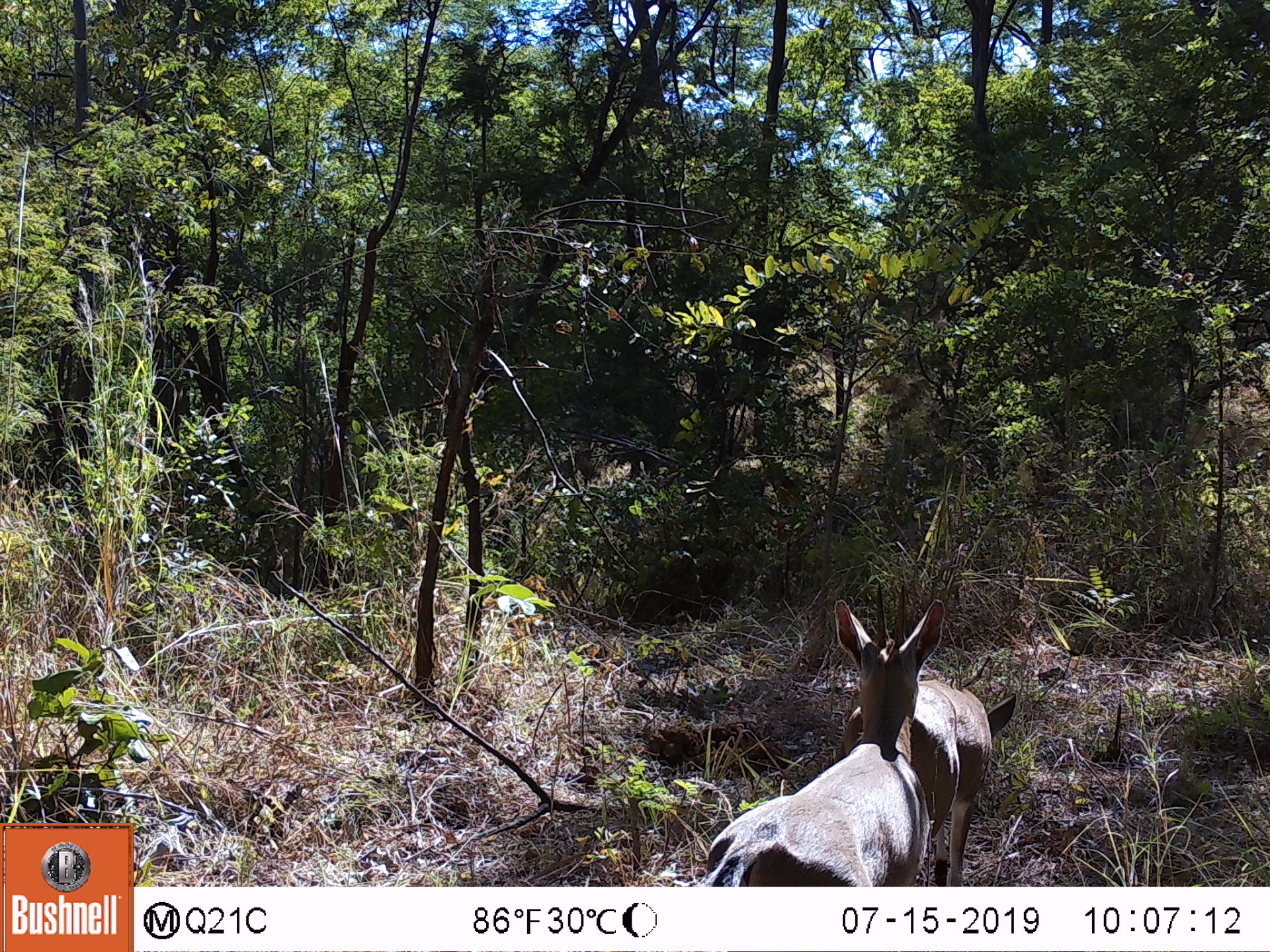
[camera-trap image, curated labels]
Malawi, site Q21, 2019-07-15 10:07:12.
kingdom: Animalia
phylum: Chordata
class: Mammalia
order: Artiodactyla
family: Bovidae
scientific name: Antilopinae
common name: small antelope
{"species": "small antelope (Antilopinae)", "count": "2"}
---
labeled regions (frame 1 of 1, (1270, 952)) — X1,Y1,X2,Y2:
small antelope: 686,580,947,885; 837,668,1032,878